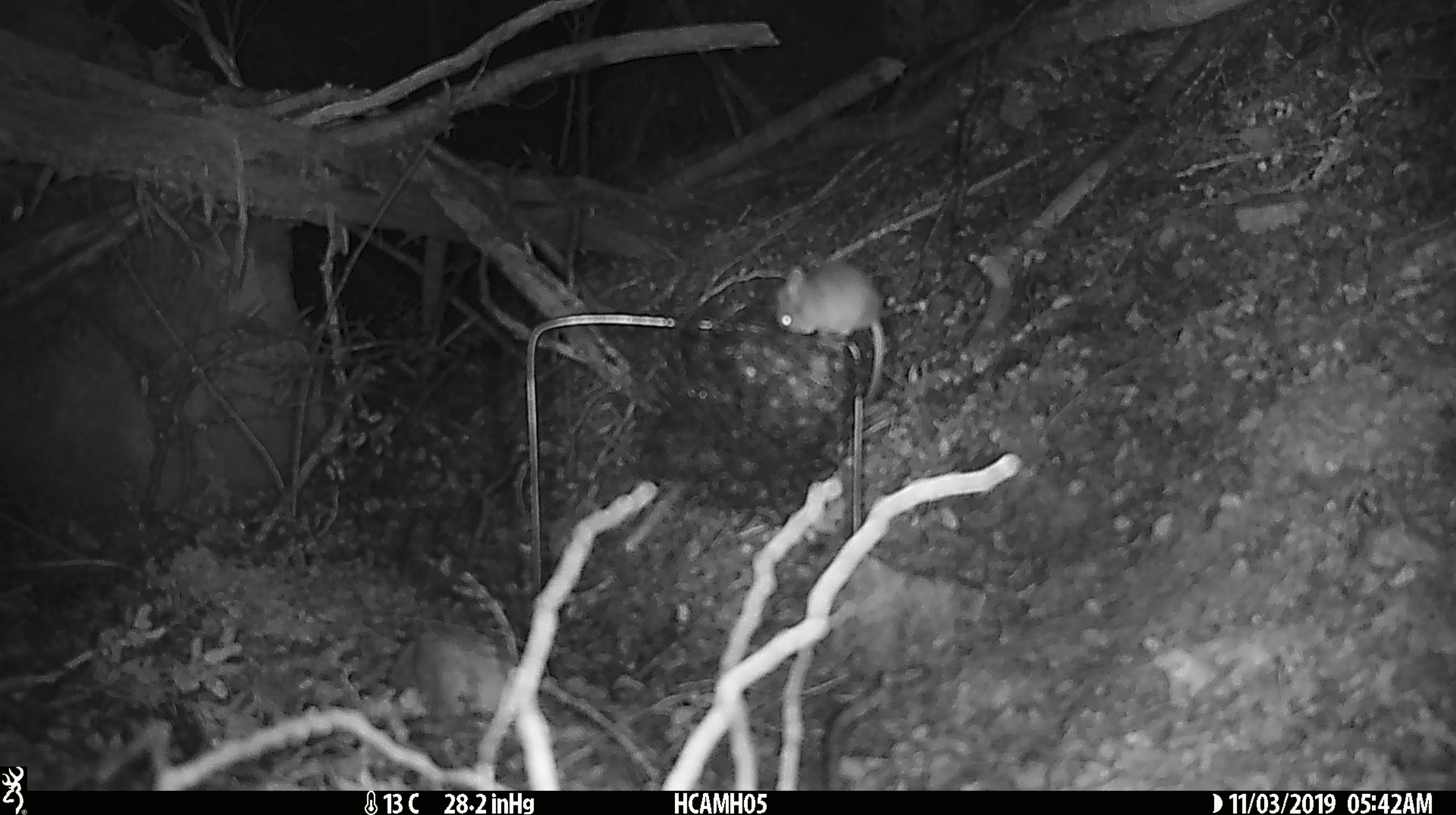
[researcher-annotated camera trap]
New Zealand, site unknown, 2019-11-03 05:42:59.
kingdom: Animalia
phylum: Chordata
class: Mammalia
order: Rodentia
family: Muridae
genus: Mus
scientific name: Mus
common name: mouse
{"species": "mouse (Mus)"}